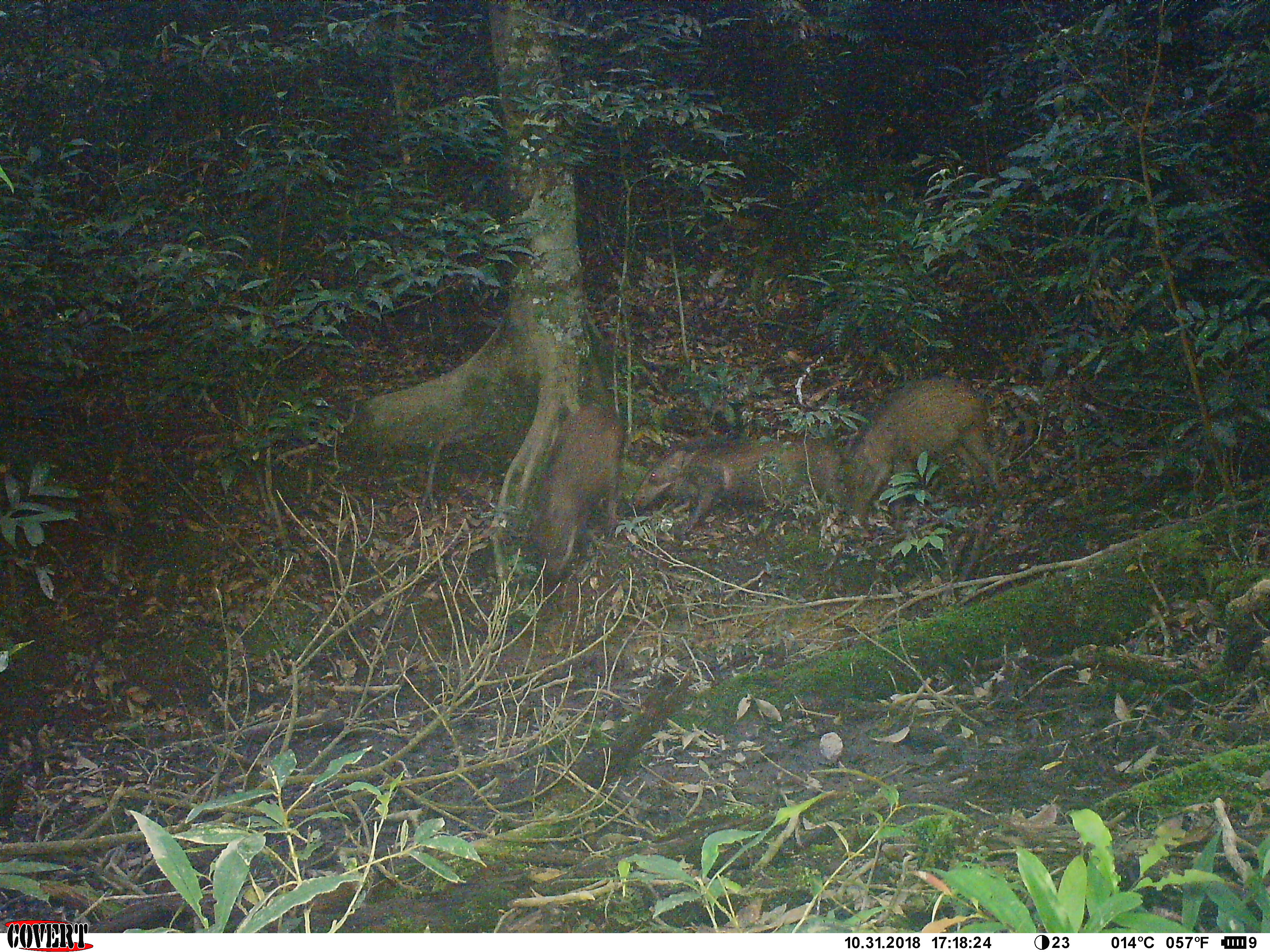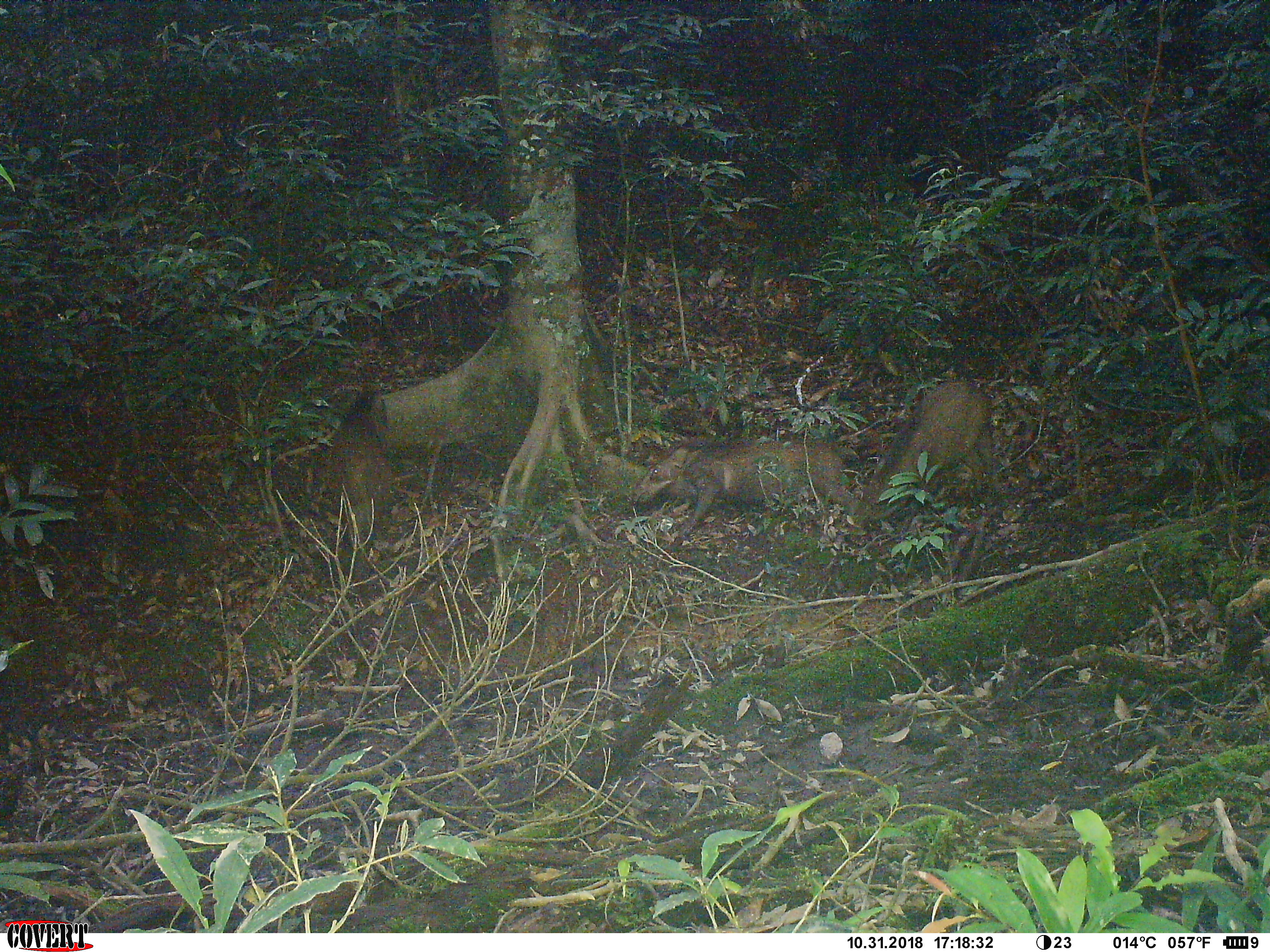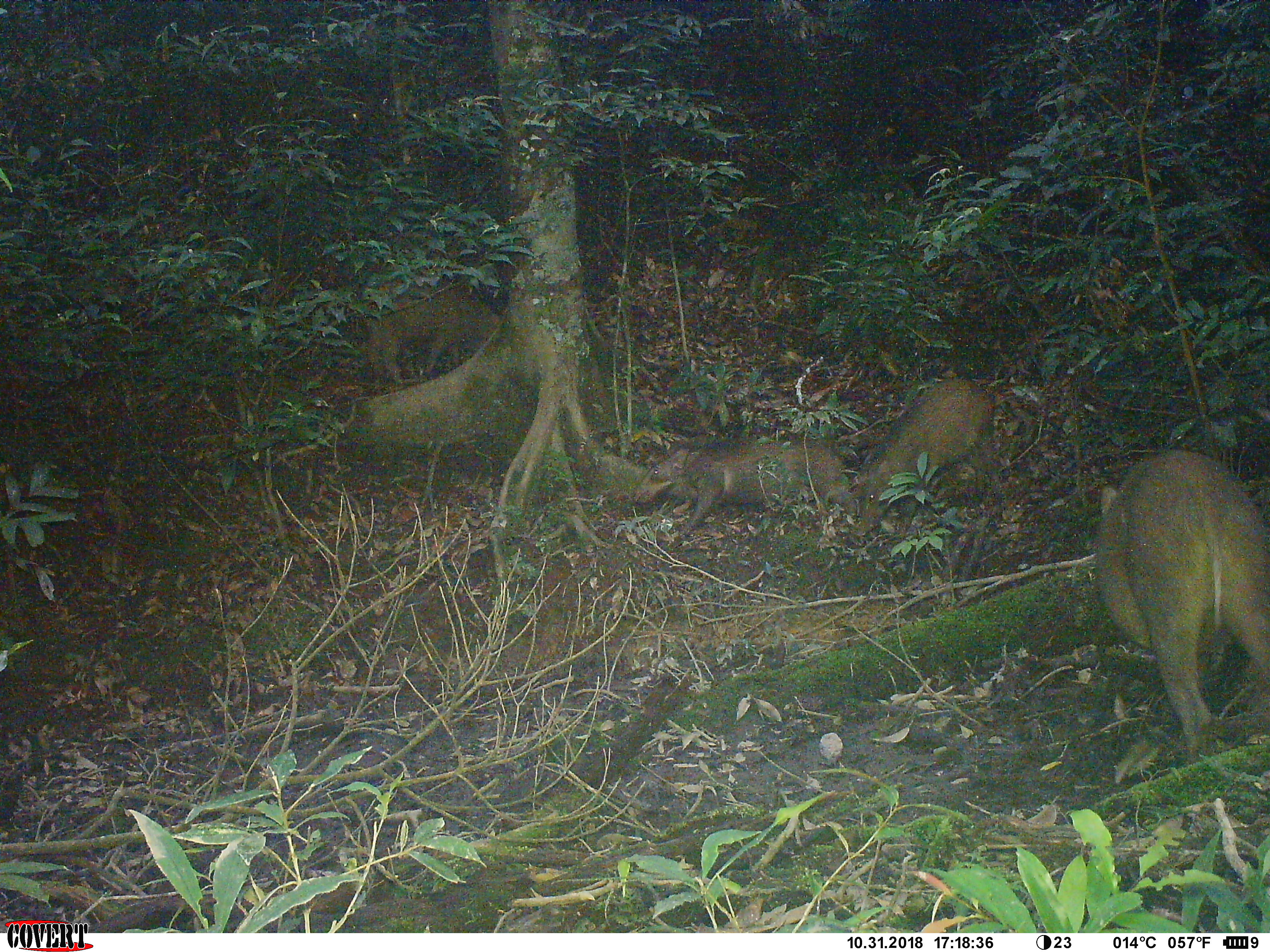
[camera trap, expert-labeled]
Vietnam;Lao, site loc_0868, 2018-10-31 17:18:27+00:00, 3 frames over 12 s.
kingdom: Animalia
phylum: Chordata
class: Mammalia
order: Artiodactyla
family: Suidae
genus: Sus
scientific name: Sus scrofa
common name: eurasian wild pig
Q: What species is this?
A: Eurasian wild pig (Sus scrofa).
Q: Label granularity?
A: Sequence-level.